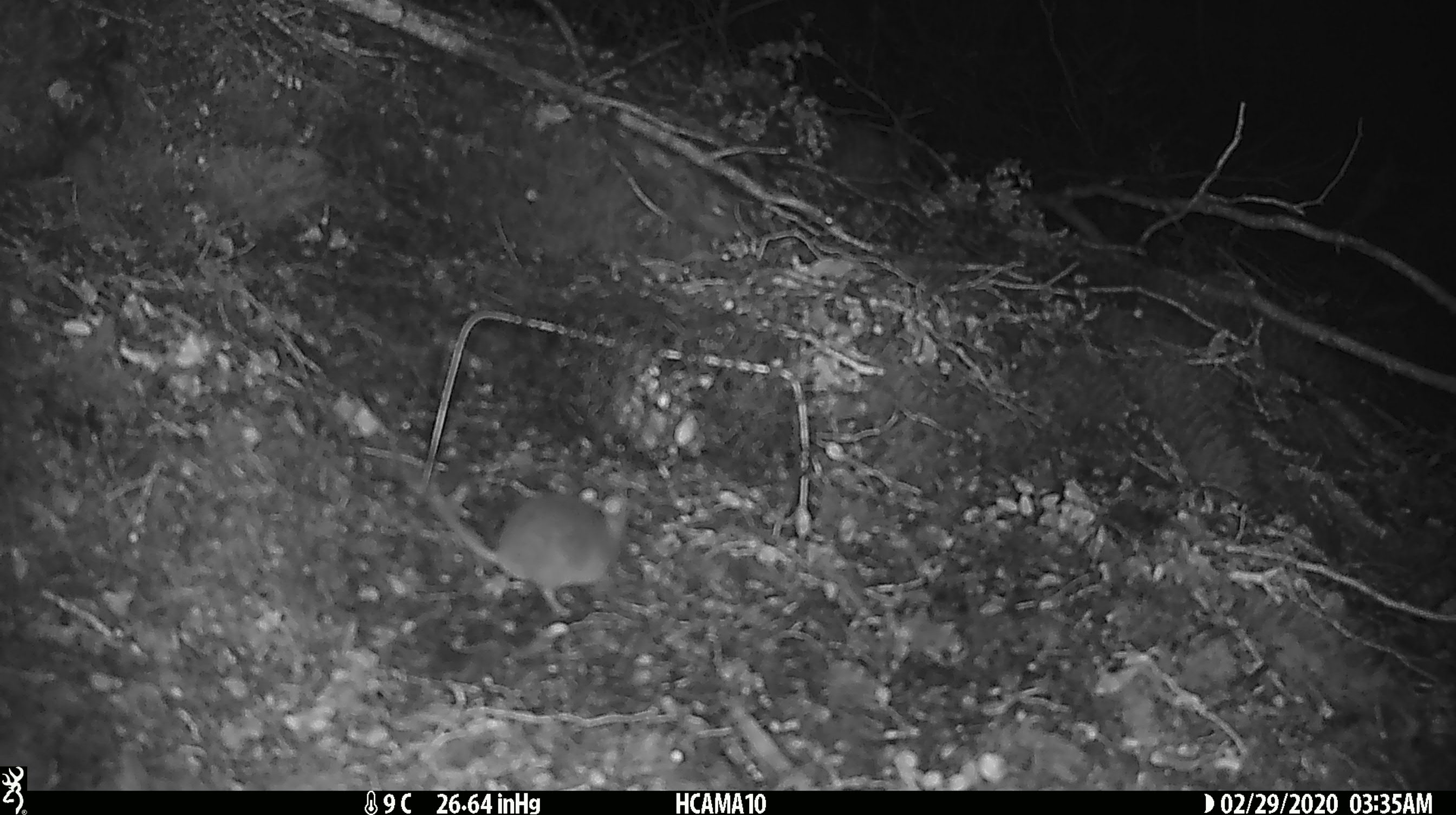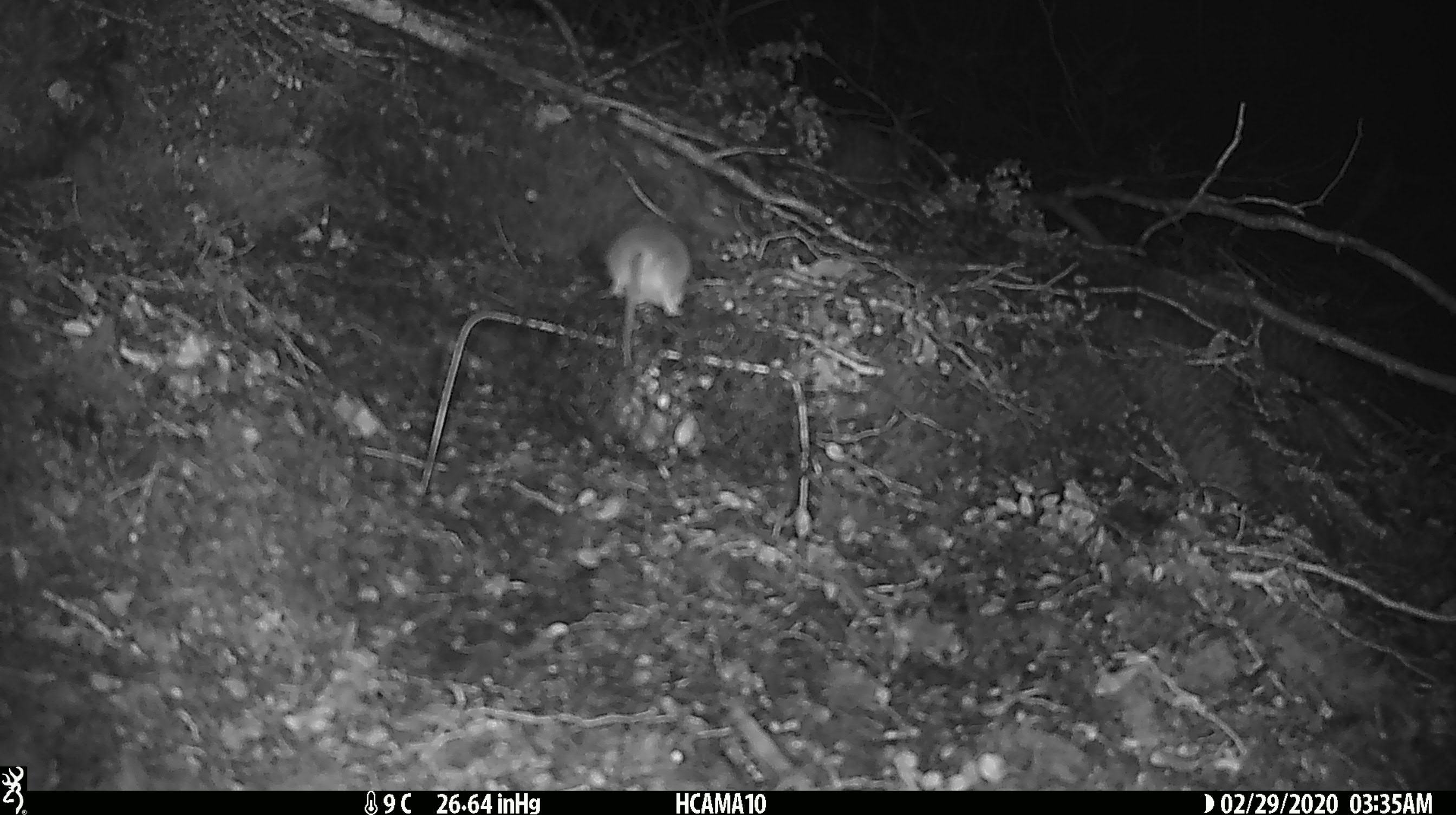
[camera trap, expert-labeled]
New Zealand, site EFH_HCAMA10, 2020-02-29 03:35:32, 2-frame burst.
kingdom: Animalia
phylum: Chordata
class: Mammalia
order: Rodentia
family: Muridae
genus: Mus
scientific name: Mus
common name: mouse